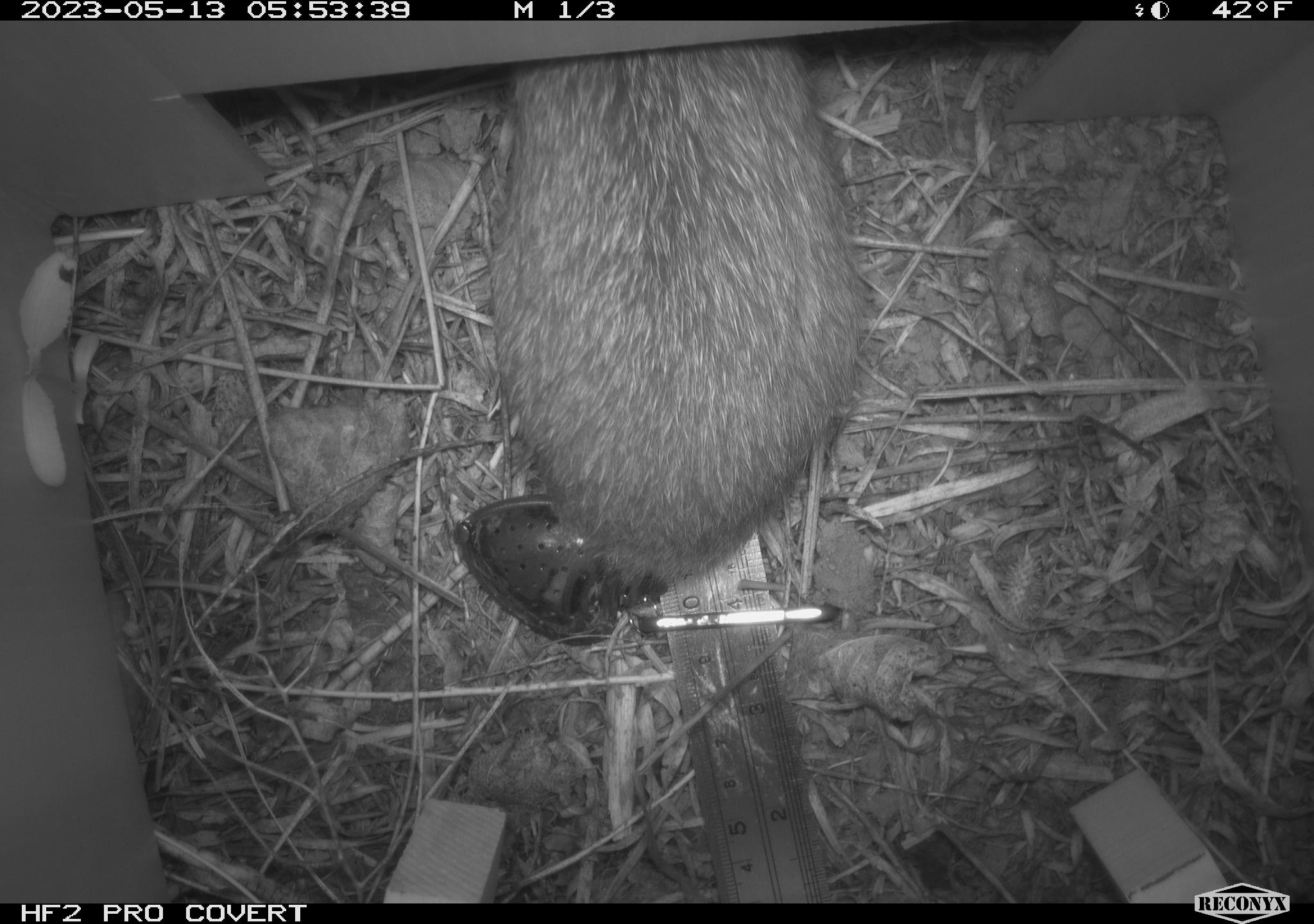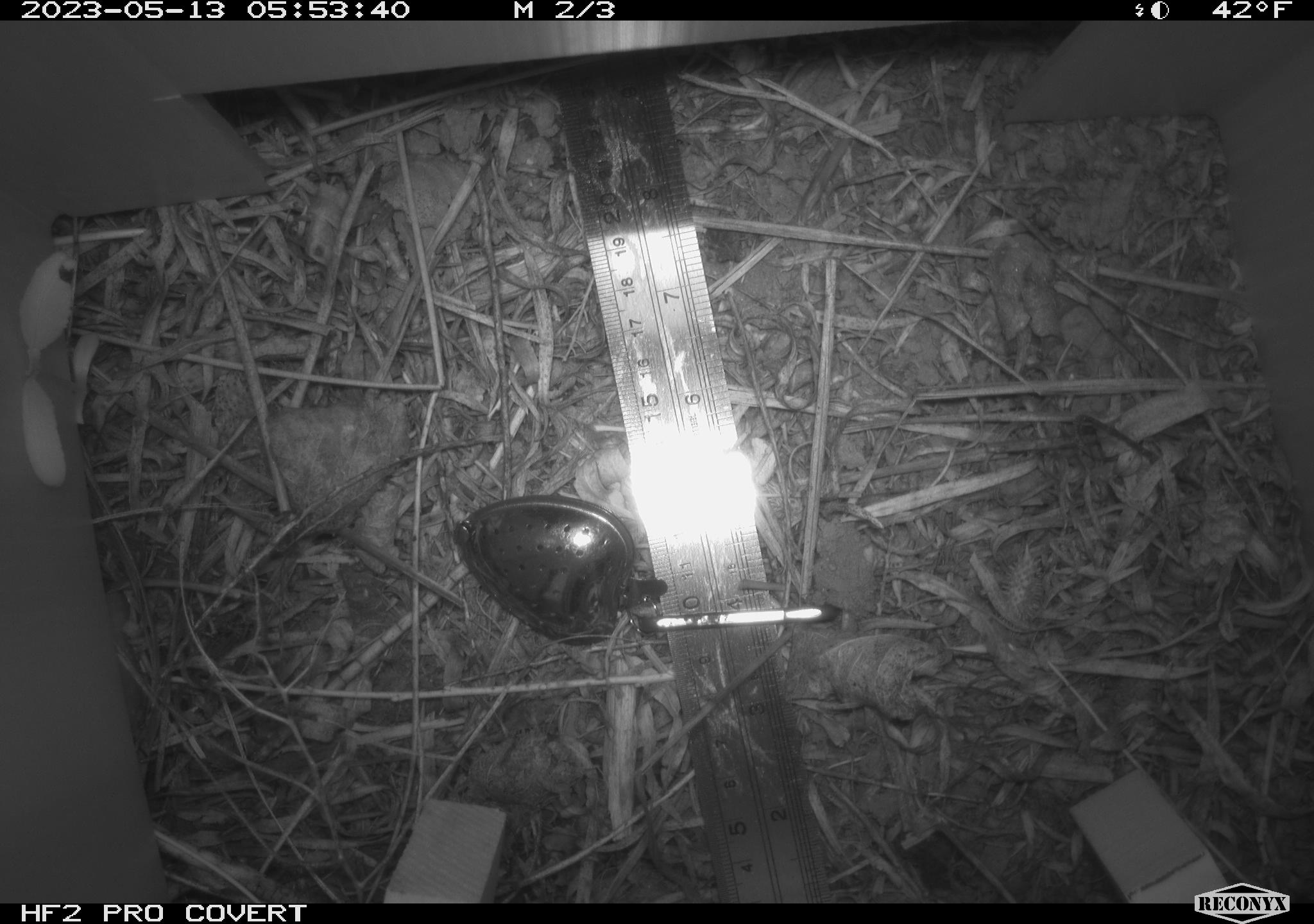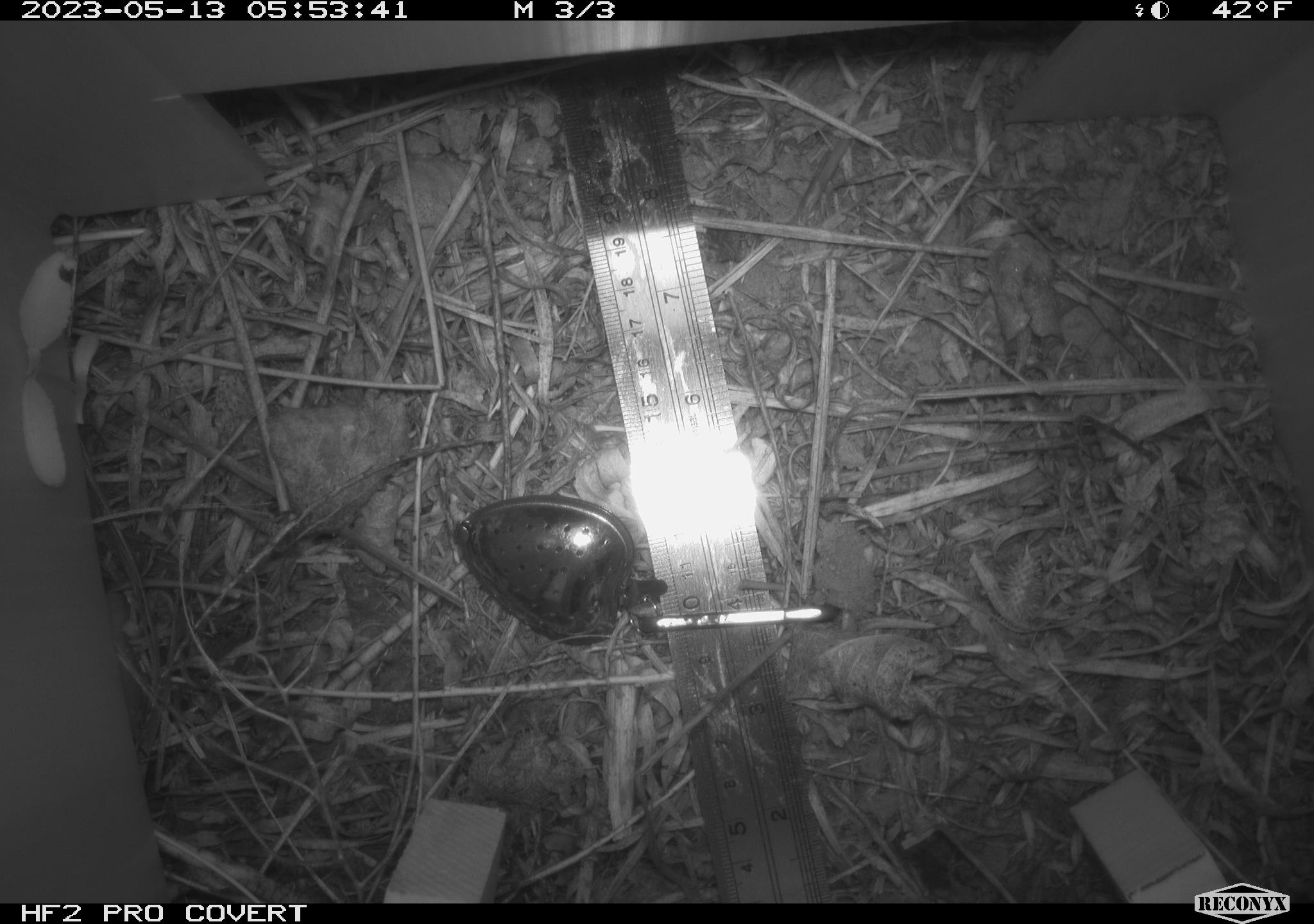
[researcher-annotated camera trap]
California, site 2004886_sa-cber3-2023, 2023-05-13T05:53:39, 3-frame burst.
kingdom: Animalia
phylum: Chordata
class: Mammalia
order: Lagomorpha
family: Leporidae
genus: Sylvilagus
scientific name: Sylvilagus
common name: cottontail rabbits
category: sylvilagus species